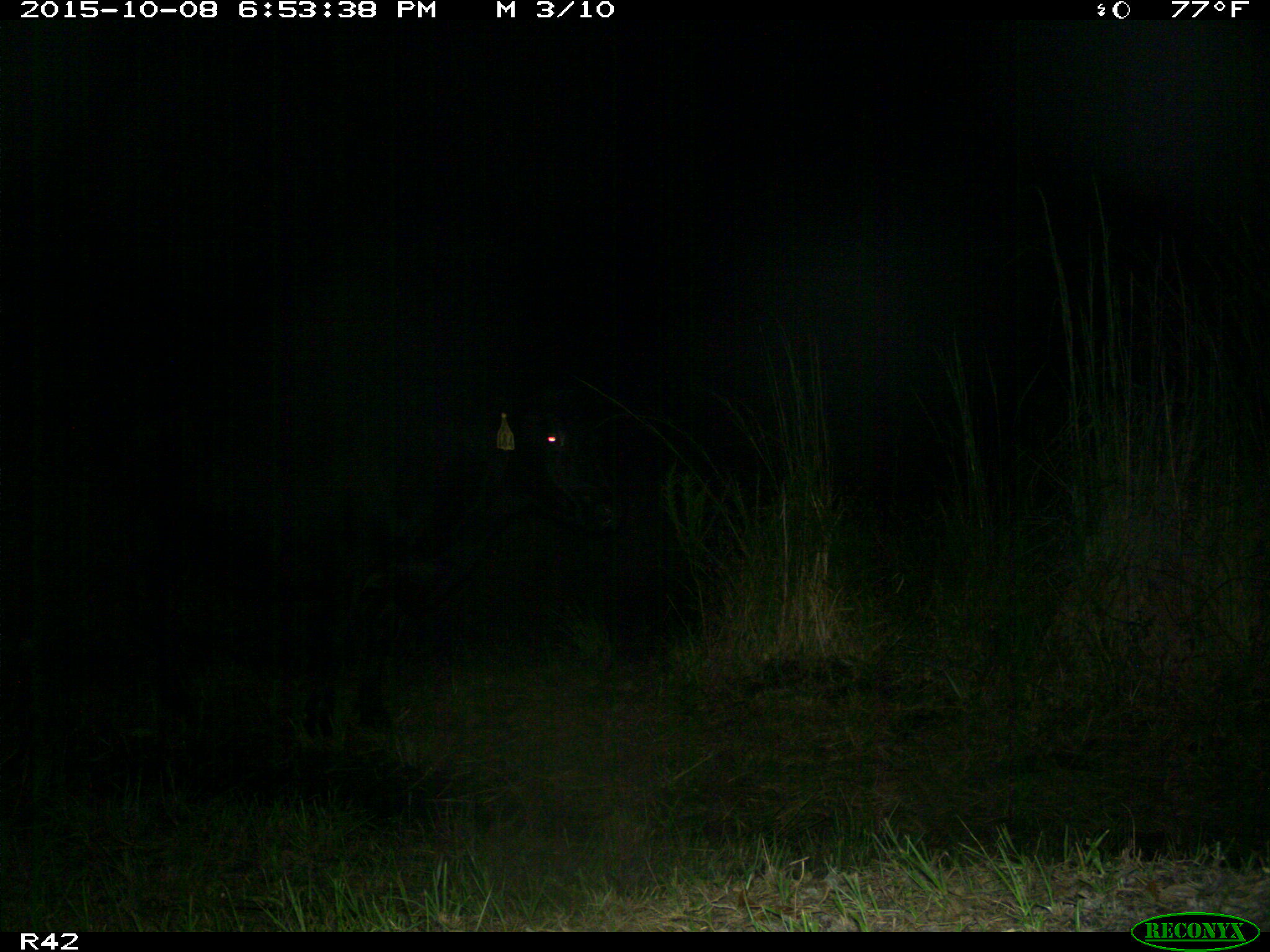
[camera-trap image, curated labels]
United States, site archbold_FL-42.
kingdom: Animalia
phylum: Chordata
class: Mammalia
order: Artiodactyla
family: Bovidae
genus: Bos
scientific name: Bos taurus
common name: domestic cow